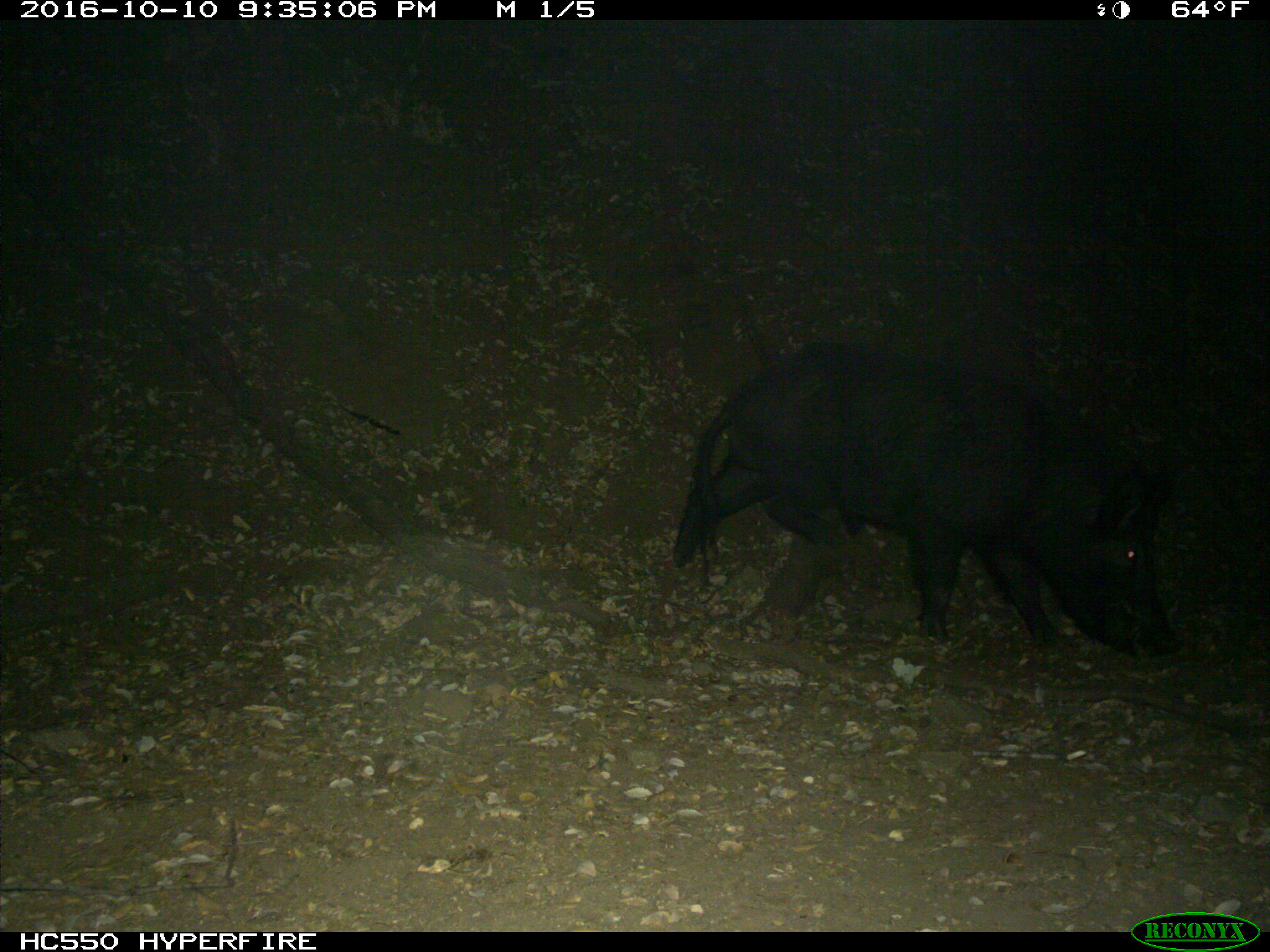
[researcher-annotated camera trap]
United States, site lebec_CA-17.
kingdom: Animalia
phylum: Chordata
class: Mammalia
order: Artiodactyla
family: Suidae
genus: Sus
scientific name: Sus scrofa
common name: wild boar